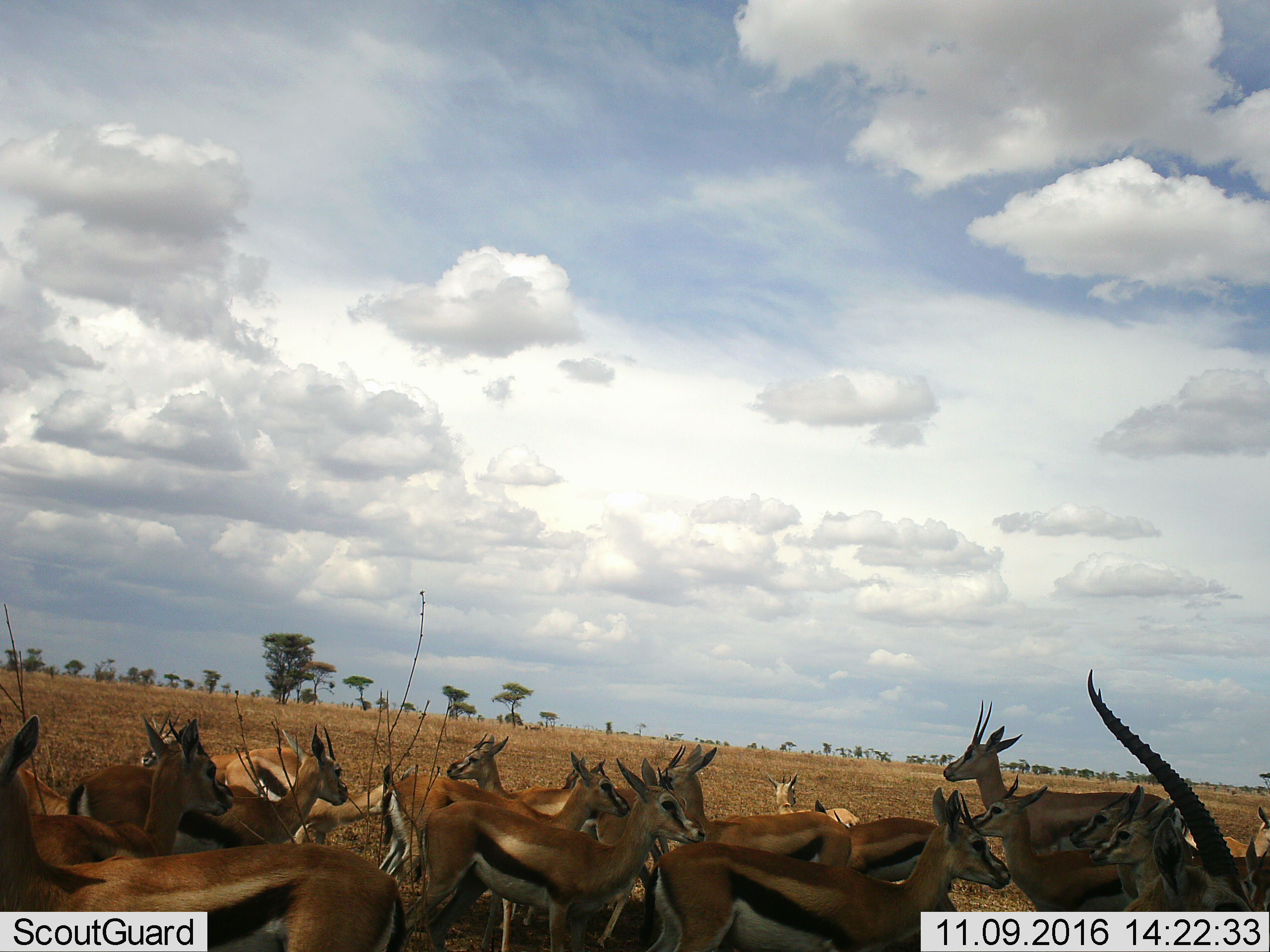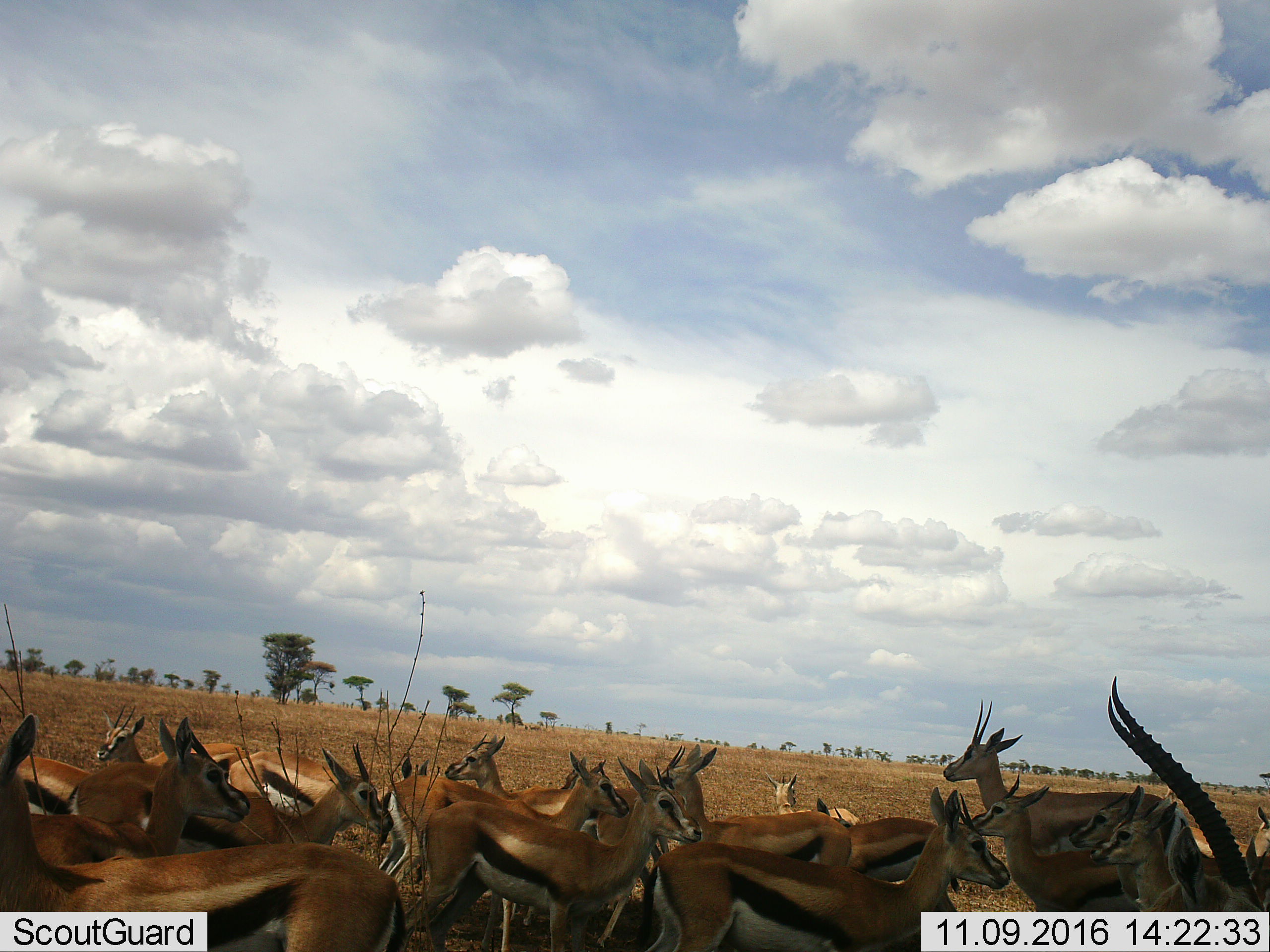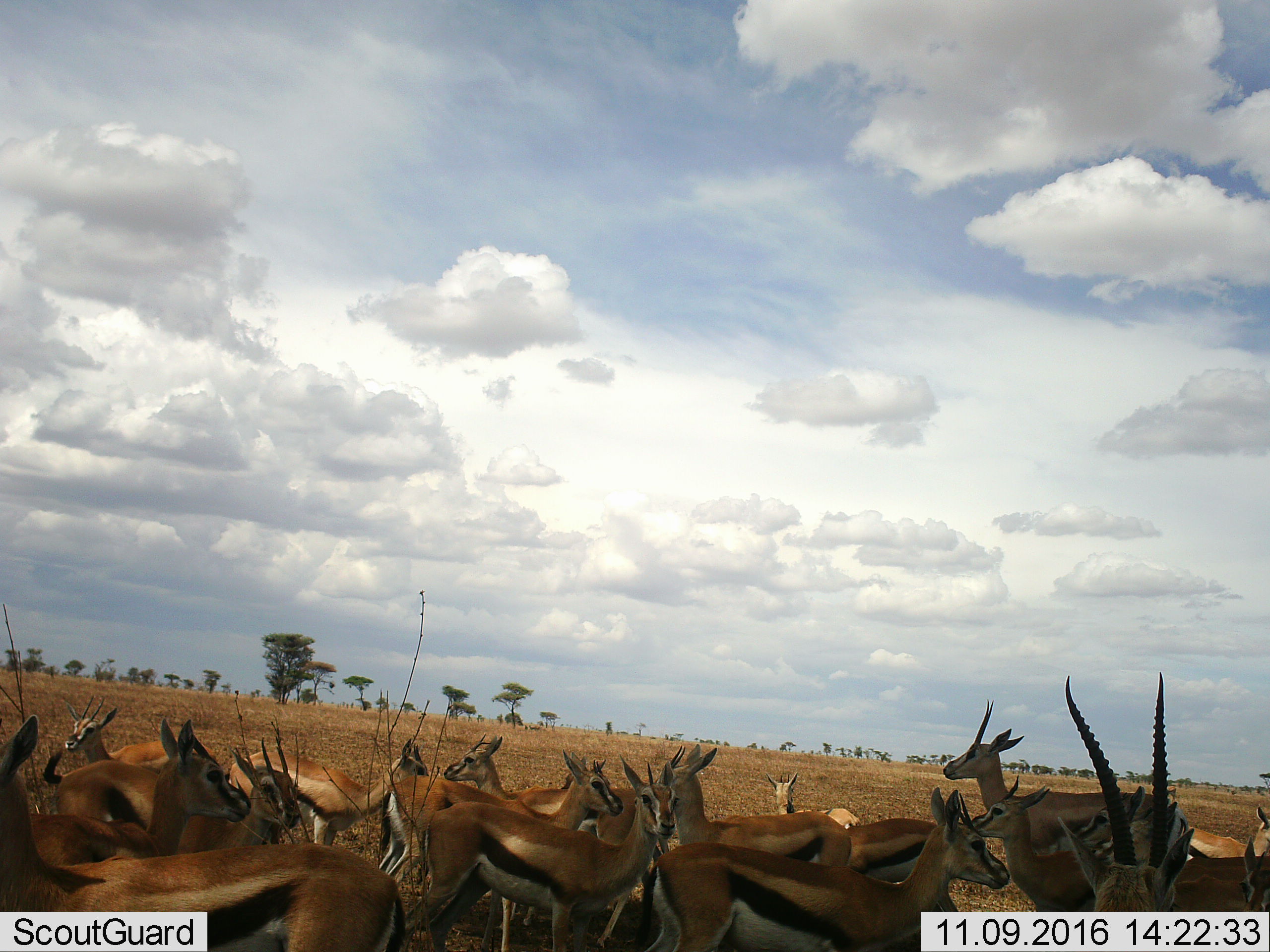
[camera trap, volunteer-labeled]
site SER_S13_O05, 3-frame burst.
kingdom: Animalia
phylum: Chordata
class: Mammalia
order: Artiodactyla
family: Bovidae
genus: Eudorcas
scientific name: Eudorcas thomsonii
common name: thomson's gazelle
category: gazellethomsons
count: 11-50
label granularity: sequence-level